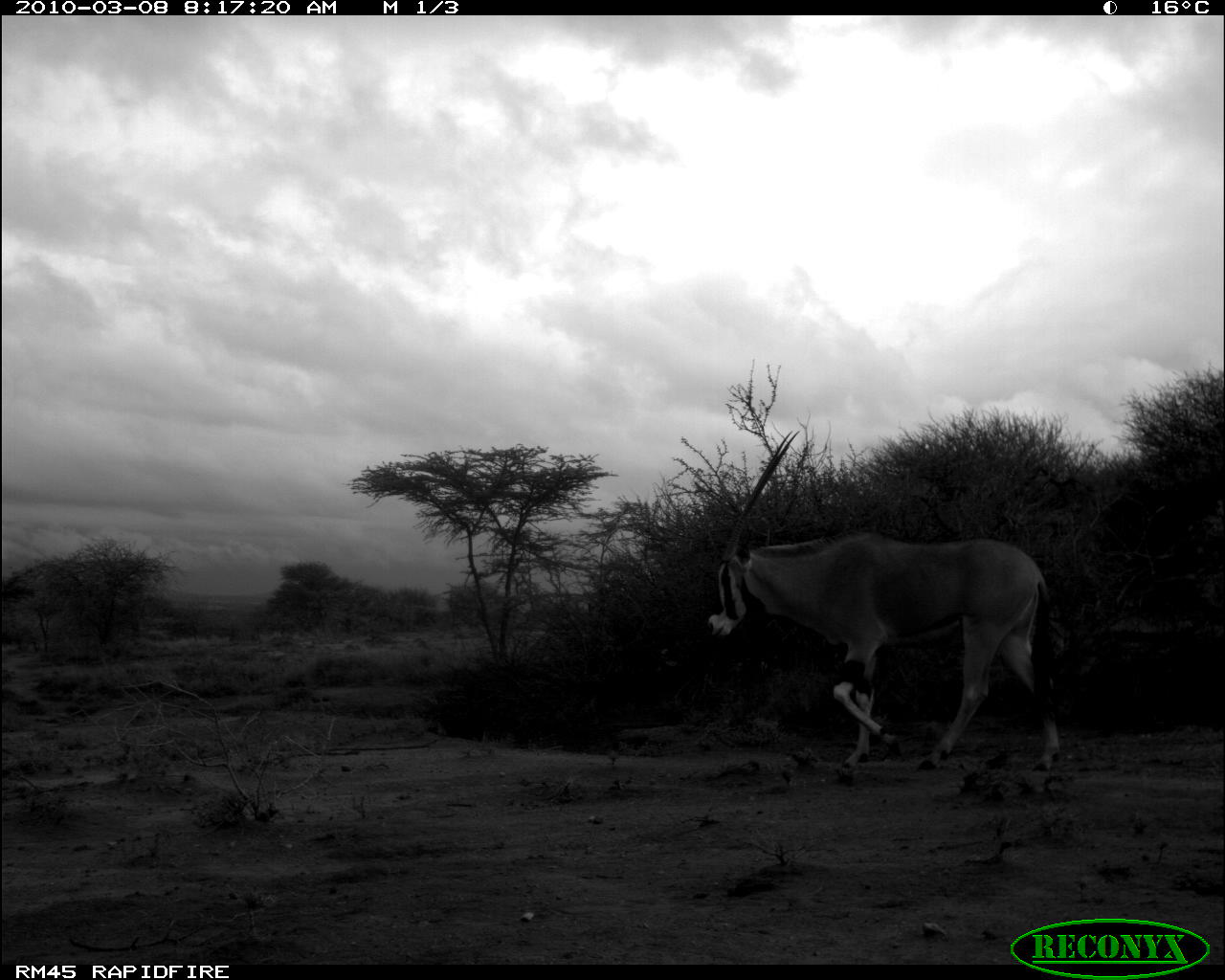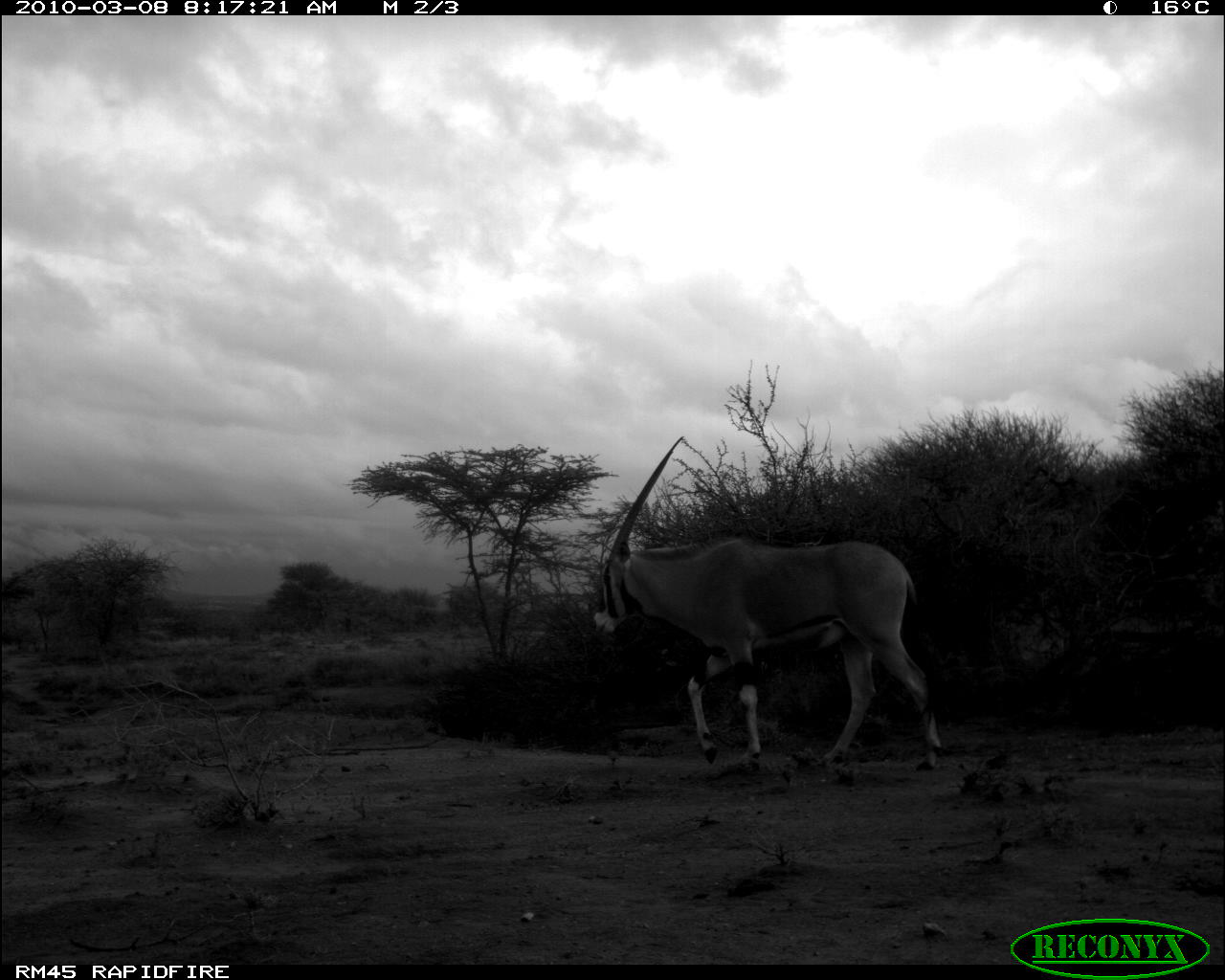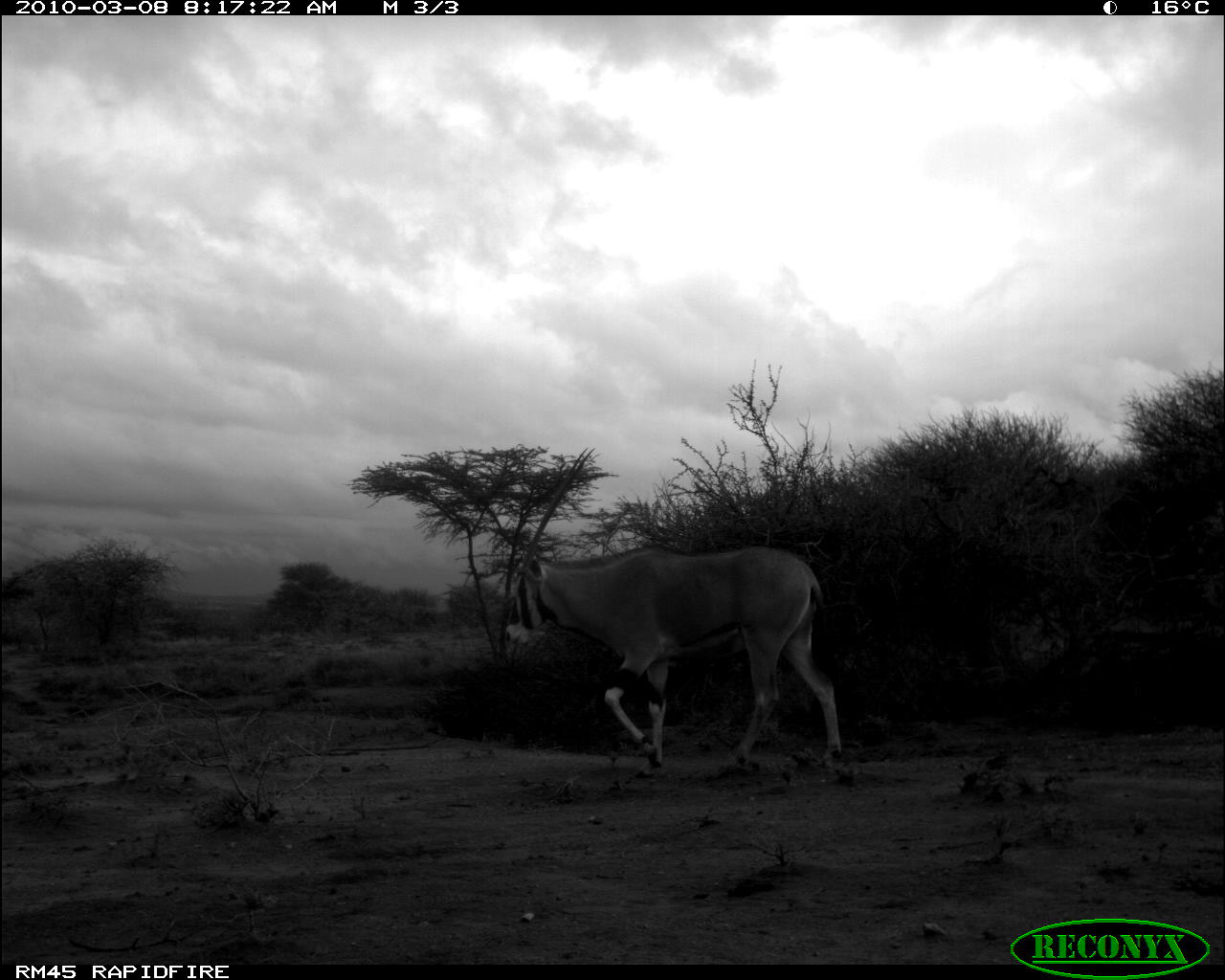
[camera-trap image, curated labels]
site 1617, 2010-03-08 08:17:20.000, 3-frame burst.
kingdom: Animalia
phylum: Chordata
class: Mammalia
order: Artiodactyla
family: Bovidae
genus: Oryx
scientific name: Oryx beisa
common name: east african oryx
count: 1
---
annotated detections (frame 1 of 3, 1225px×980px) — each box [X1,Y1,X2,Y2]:
oryx beisa: [705,430,1062,774]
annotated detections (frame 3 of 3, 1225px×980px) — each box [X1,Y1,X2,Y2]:
oryx beisa: [500,446,843,781]